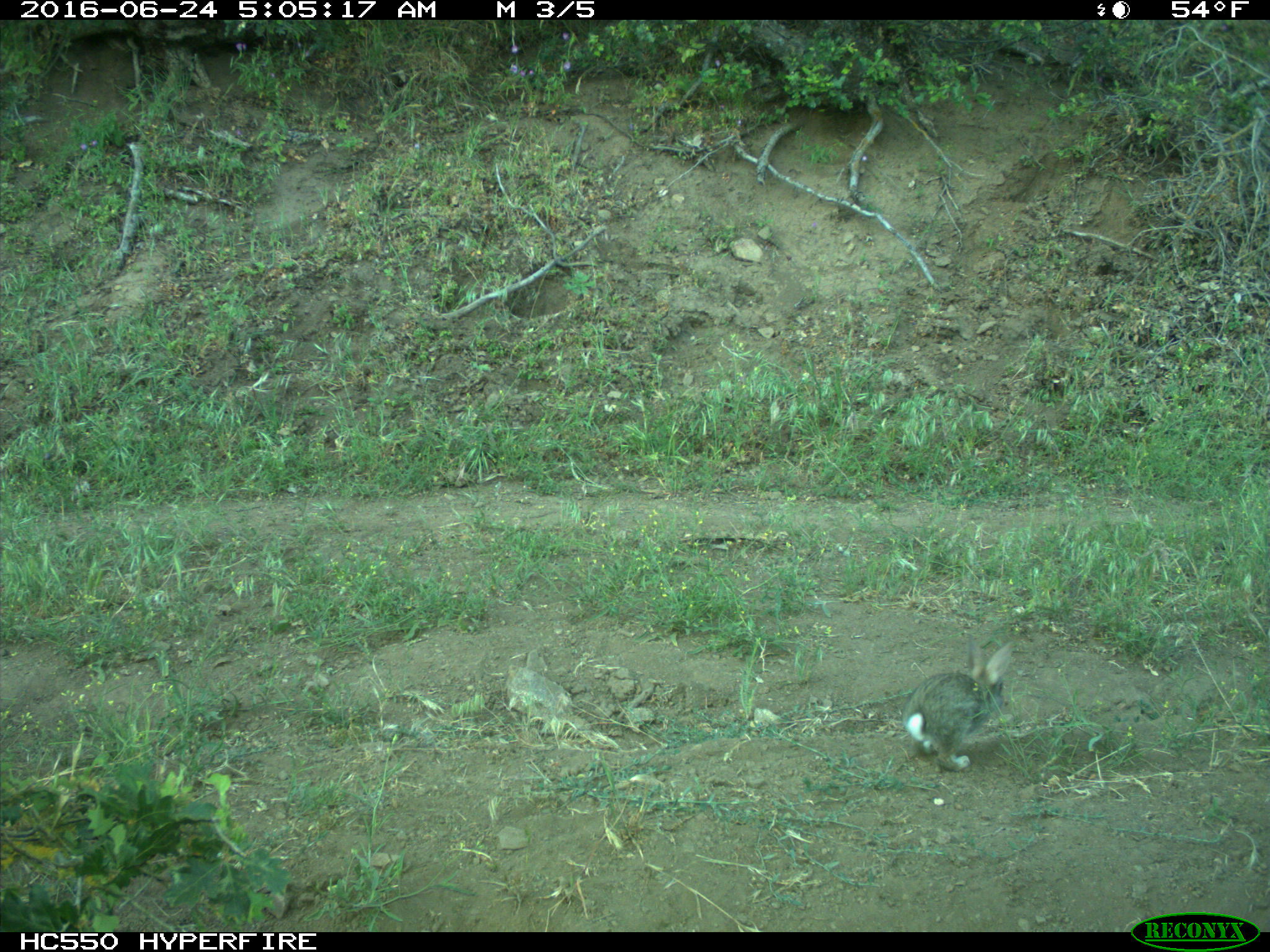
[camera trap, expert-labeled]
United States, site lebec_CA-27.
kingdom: Animalia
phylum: Chordata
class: Mammalia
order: Lagomorpha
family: Leporidae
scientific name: Leporidae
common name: rabbits and hares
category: unidentified rabbit